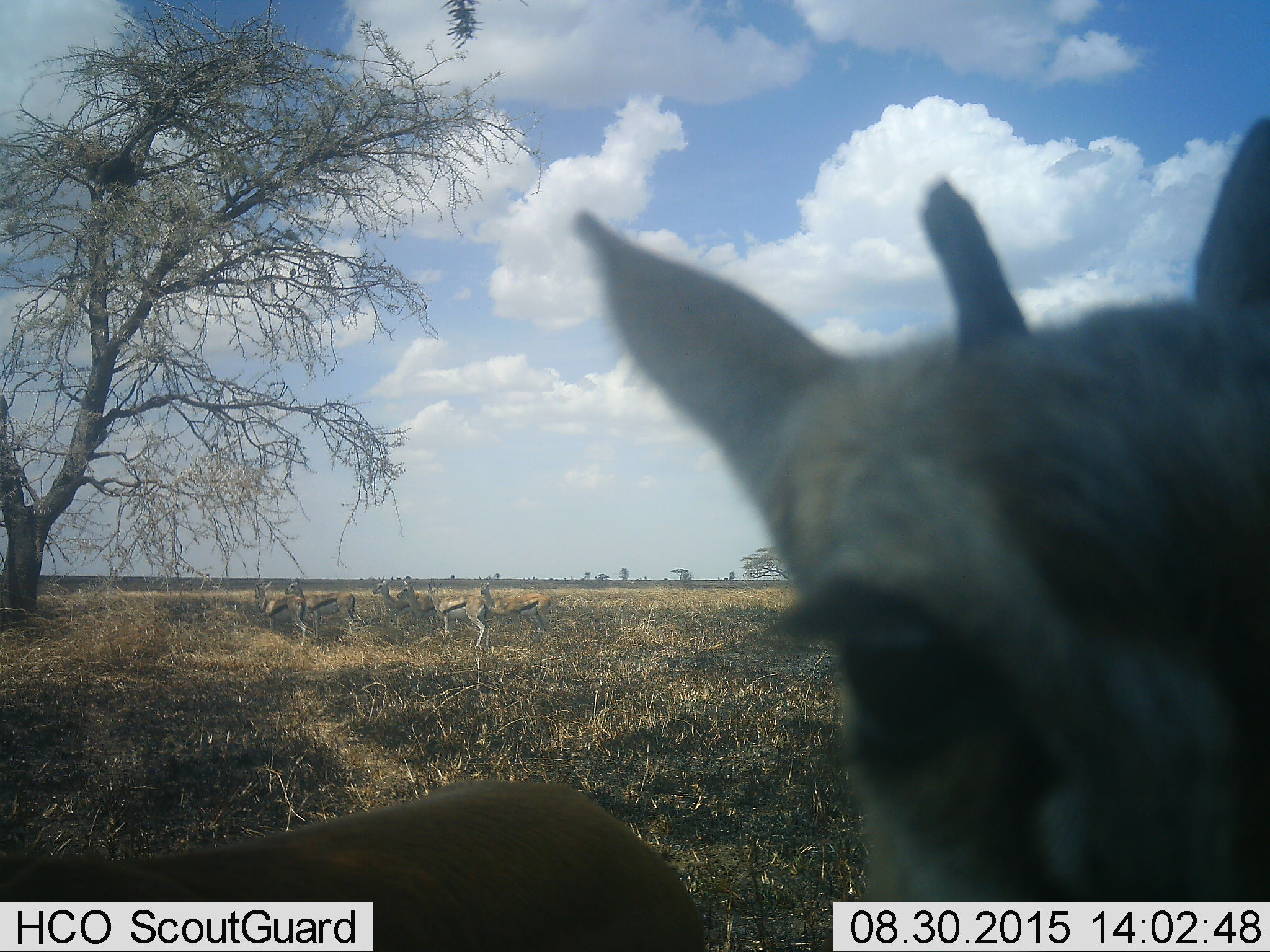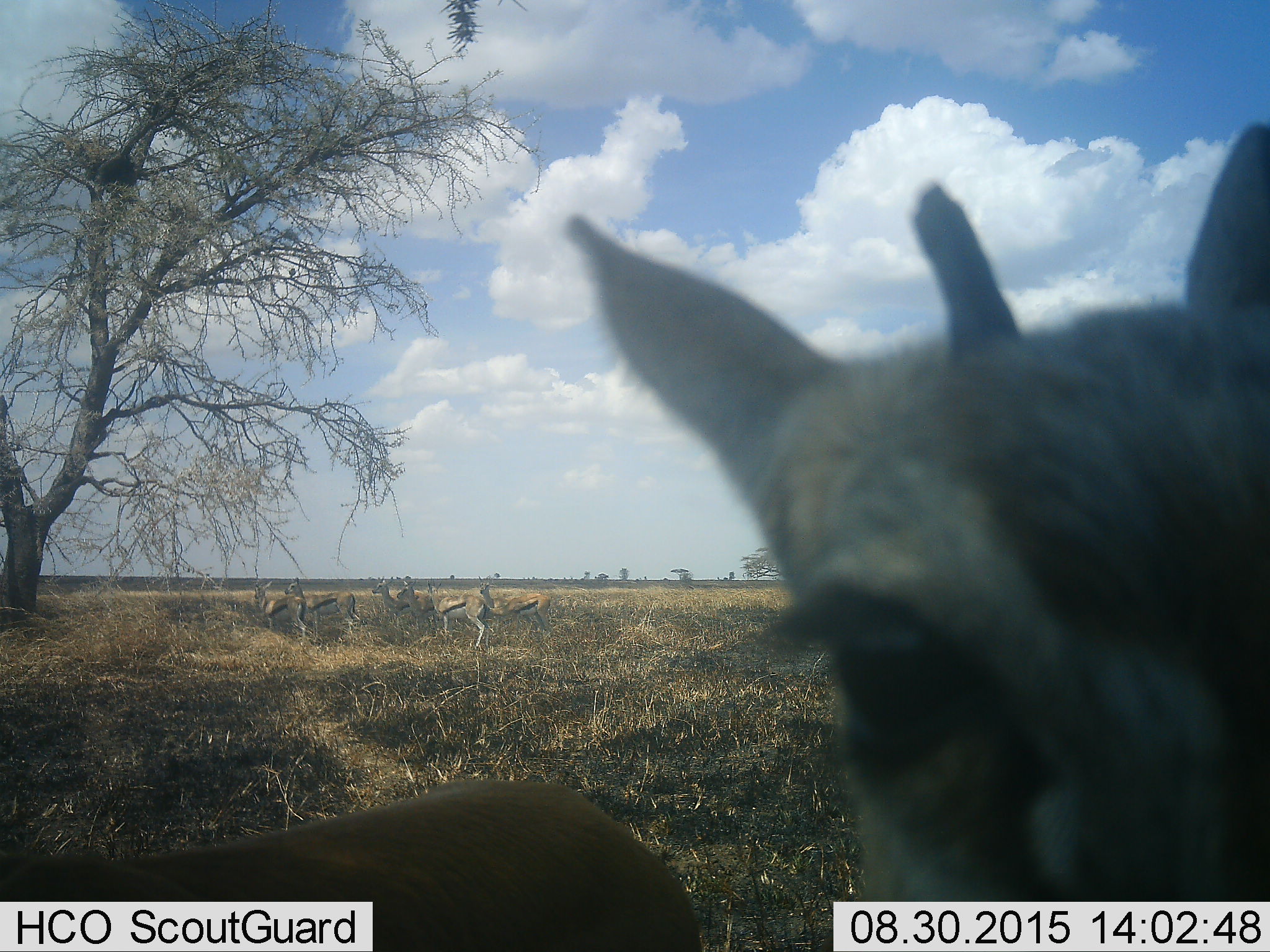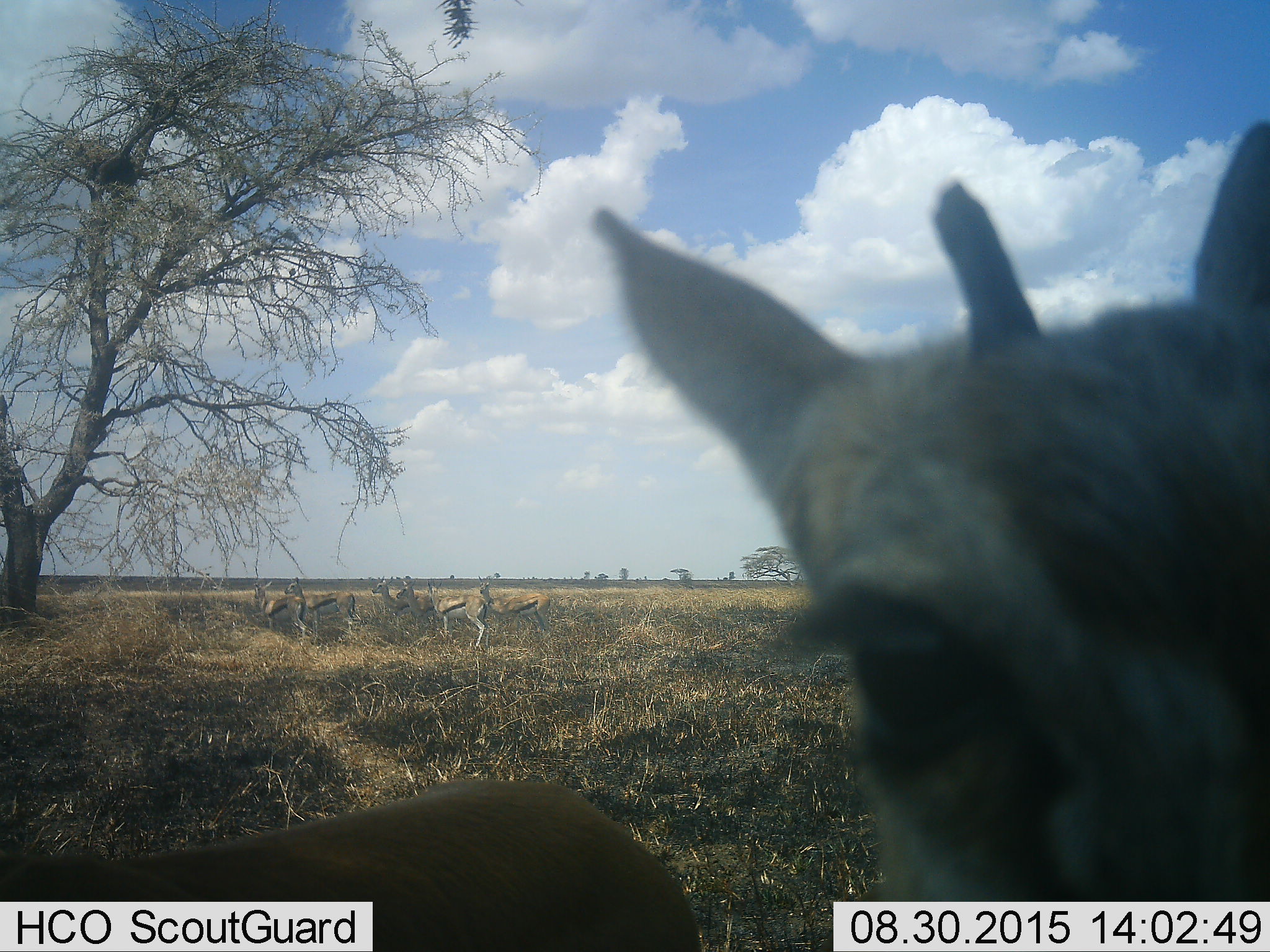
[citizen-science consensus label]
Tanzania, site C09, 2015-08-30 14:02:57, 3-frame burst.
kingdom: Animalia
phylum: Chordata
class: Mammalia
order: Artiodactyla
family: Bovidae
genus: Eudorcas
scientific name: Eudorcas thomsonii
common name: thomson's gazelle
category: gazellethomsons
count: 8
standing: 81%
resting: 6%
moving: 6%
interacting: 12%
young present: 0%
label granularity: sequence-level